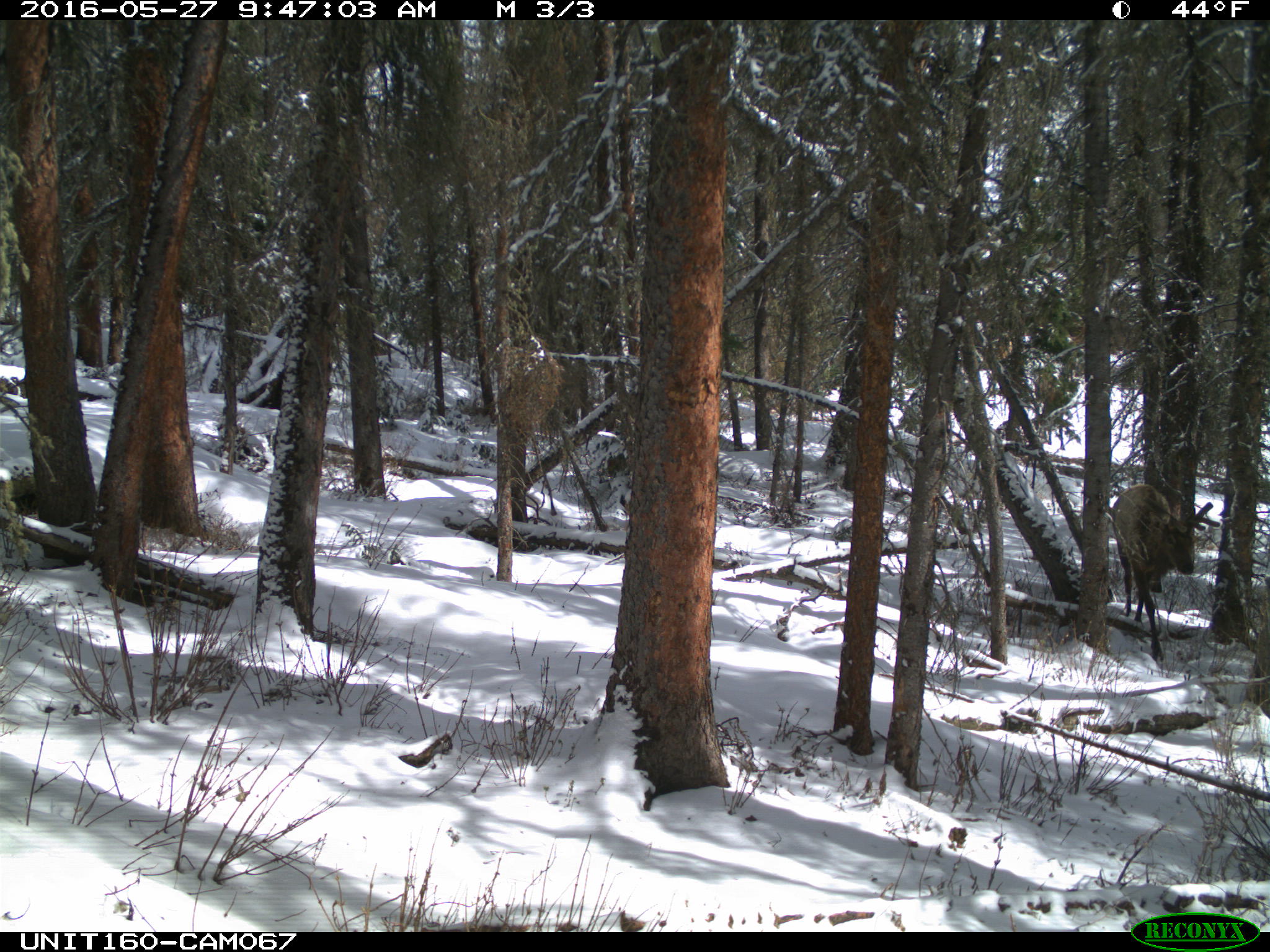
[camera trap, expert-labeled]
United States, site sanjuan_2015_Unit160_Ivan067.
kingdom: Animalia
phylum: Chordata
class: Mammalia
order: Artiodactyla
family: Cervidae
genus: Cervus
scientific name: Cervus elaphus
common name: red deer